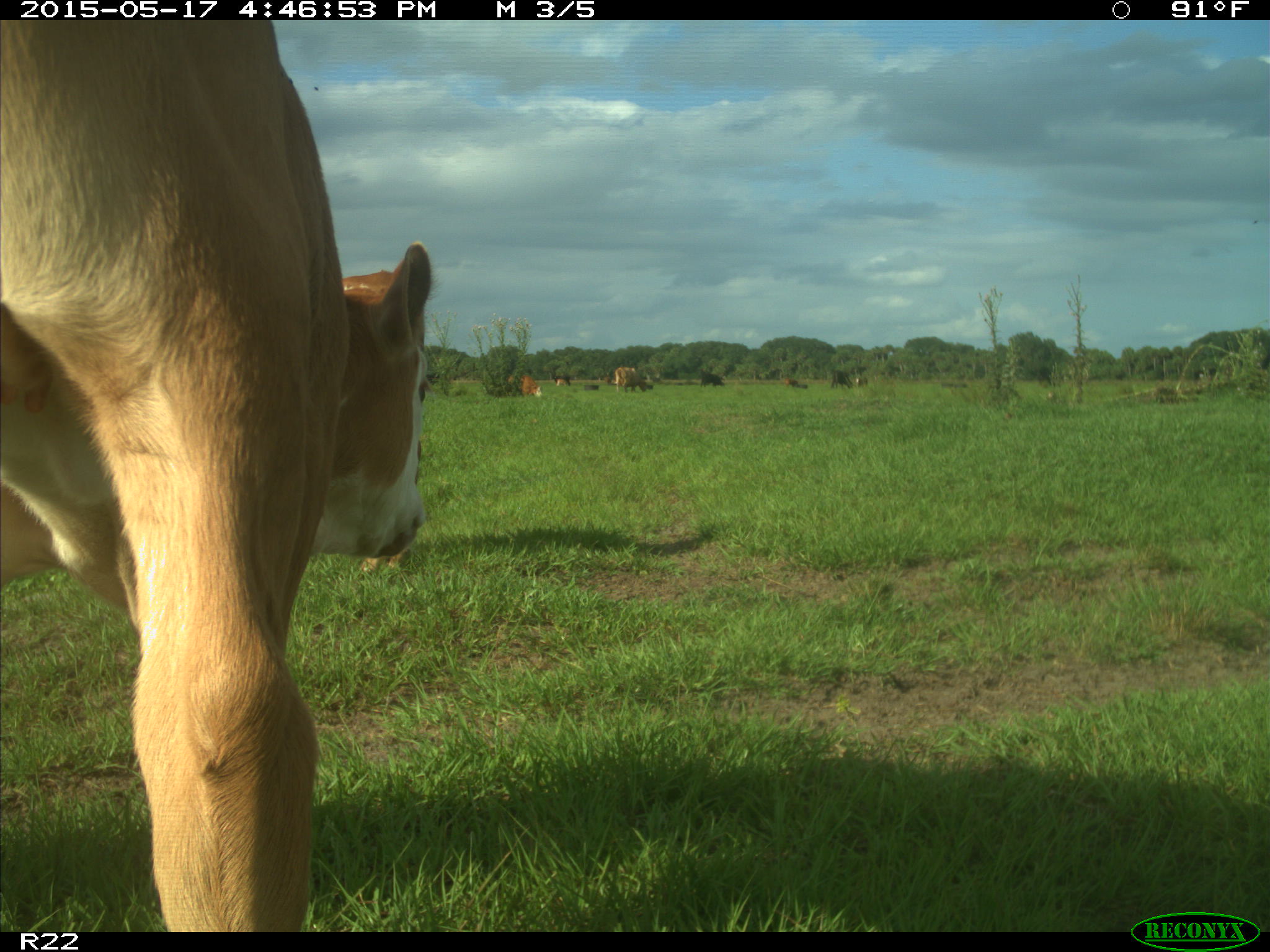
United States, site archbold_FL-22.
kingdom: Animalia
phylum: Chordata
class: Mammalia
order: Artiodactyla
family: Bovidae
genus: Bos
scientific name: Bos taurus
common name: domestic cow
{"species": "Bos taurus (domestic cow)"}